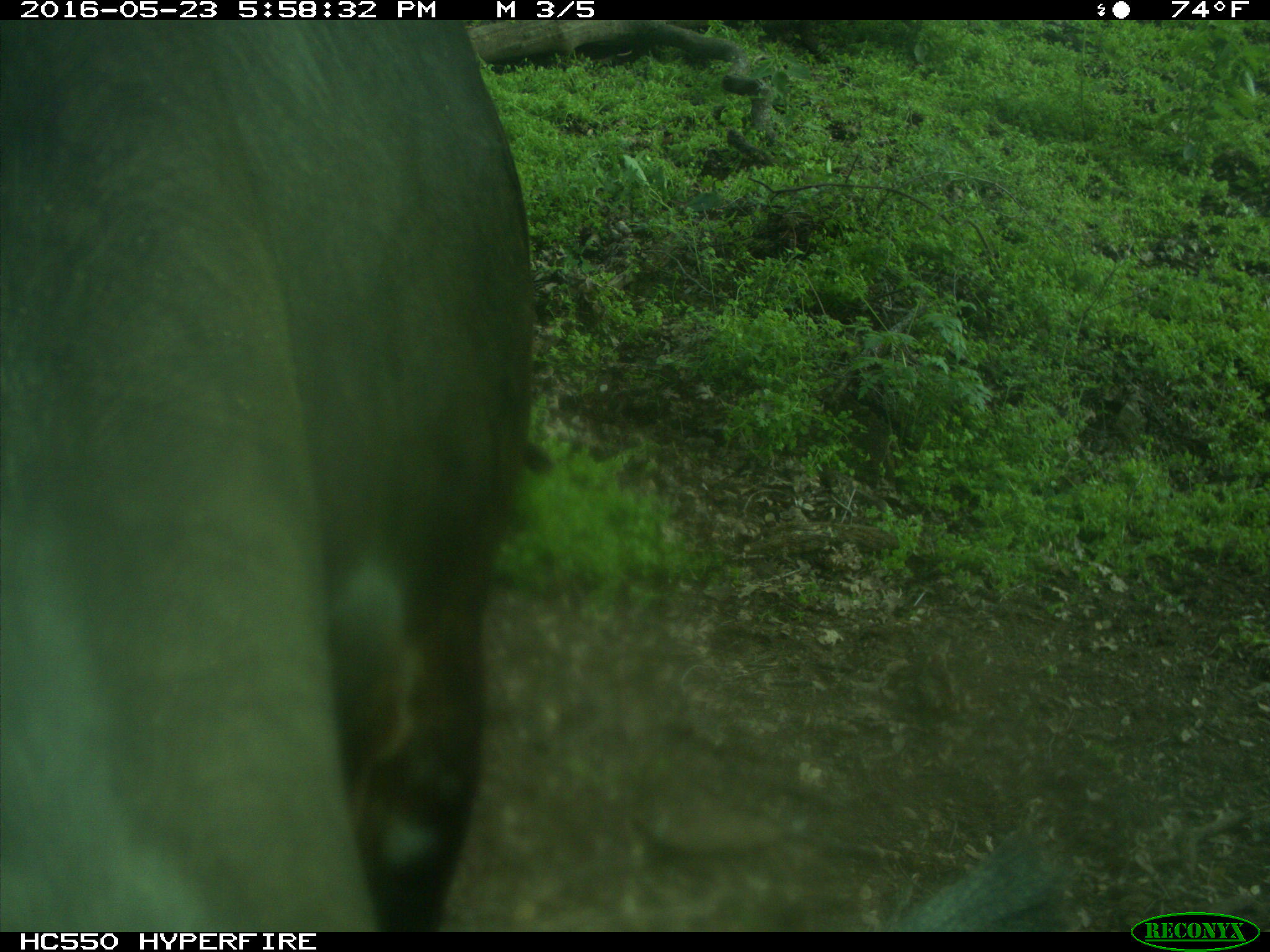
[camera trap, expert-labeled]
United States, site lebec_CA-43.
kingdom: Animalia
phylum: Chordata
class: Mammalia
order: Artiodactyla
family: Bovidae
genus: Bos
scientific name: Bos taurus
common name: domestic cow